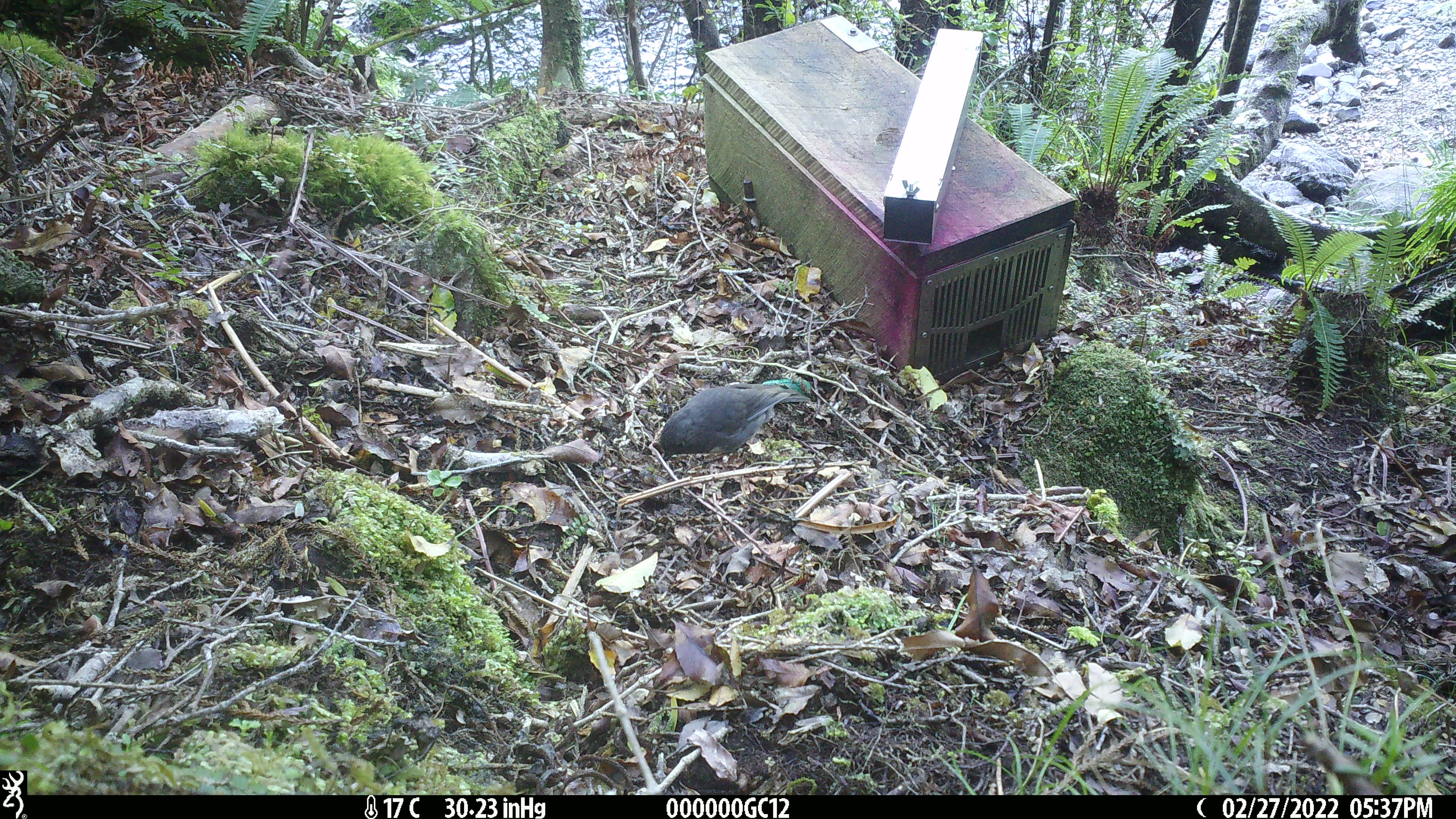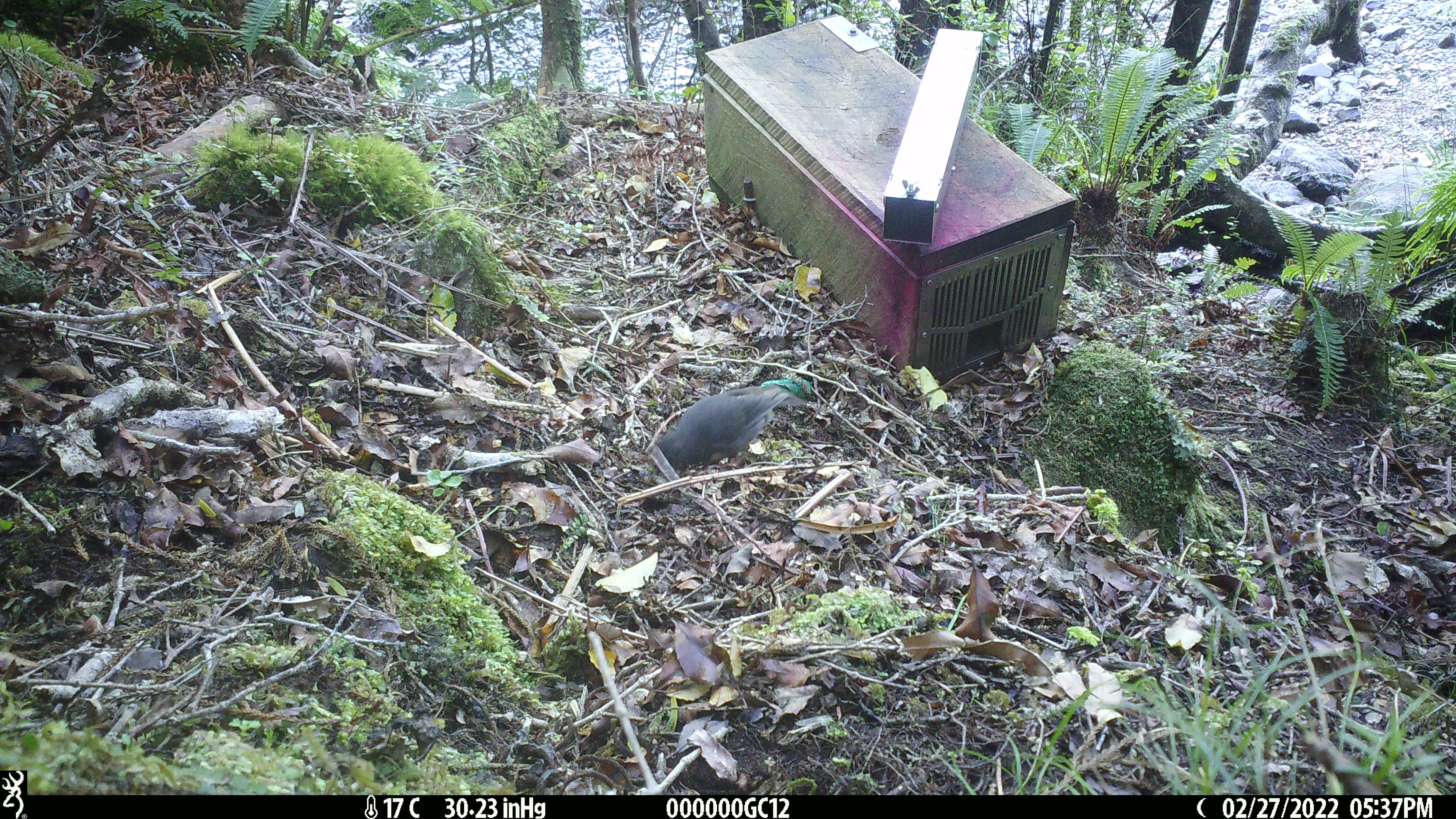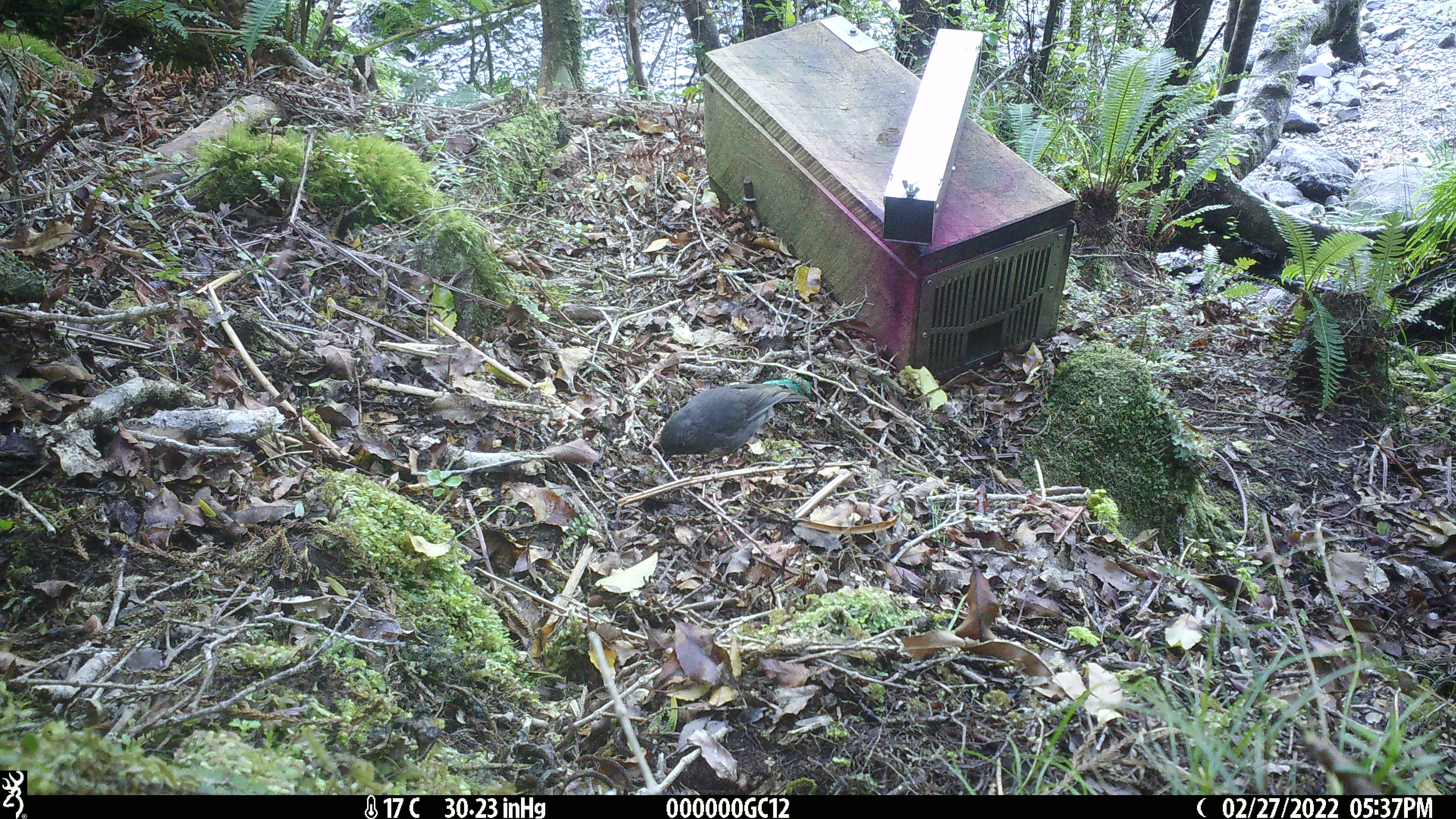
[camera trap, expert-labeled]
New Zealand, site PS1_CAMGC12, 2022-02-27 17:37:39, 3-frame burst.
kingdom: Animalia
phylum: Chordata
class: Aves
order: Passeriformes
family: Petroicidae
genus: Petroica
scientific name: Petroica australis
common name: new zealand robin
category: robin